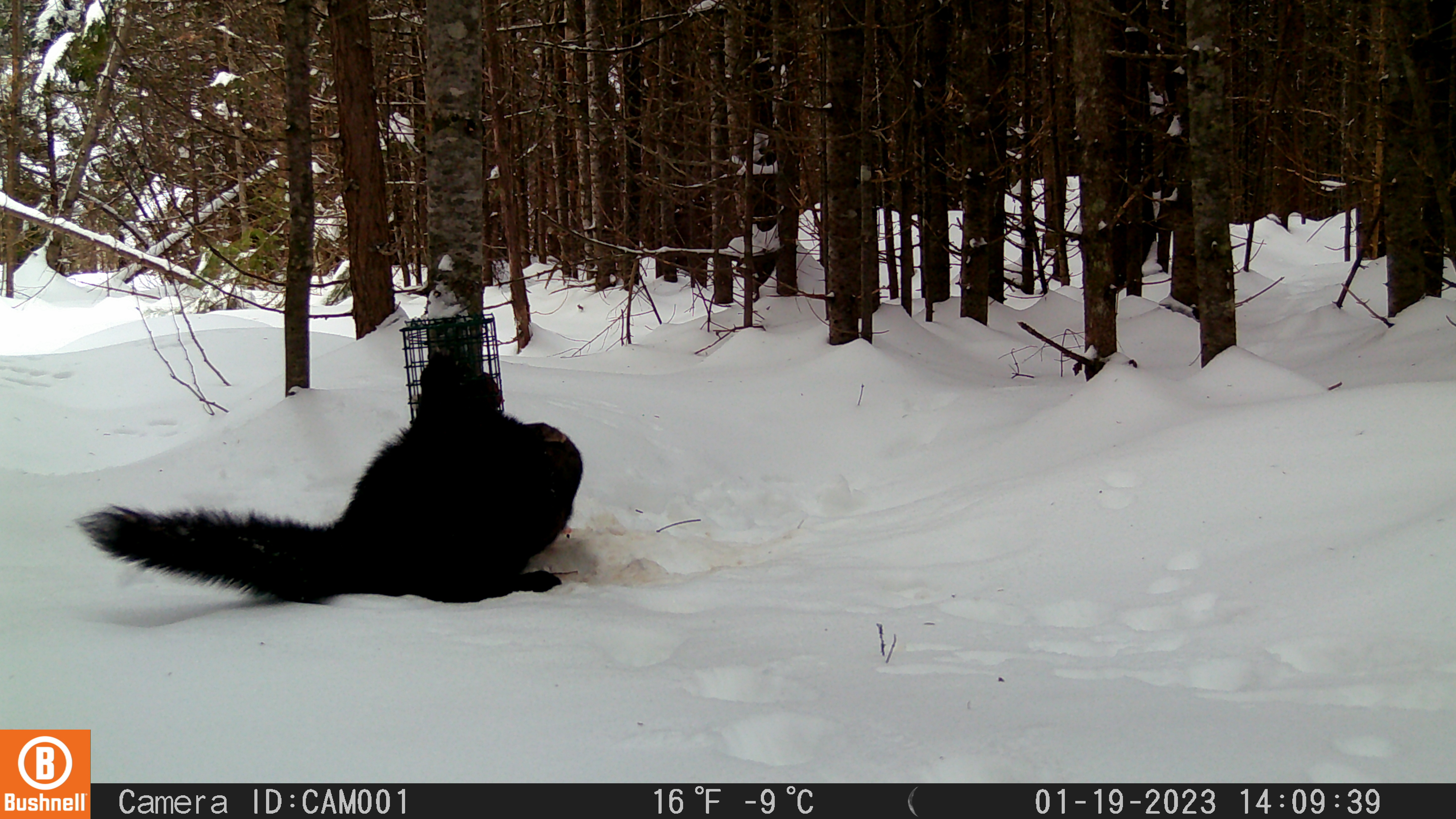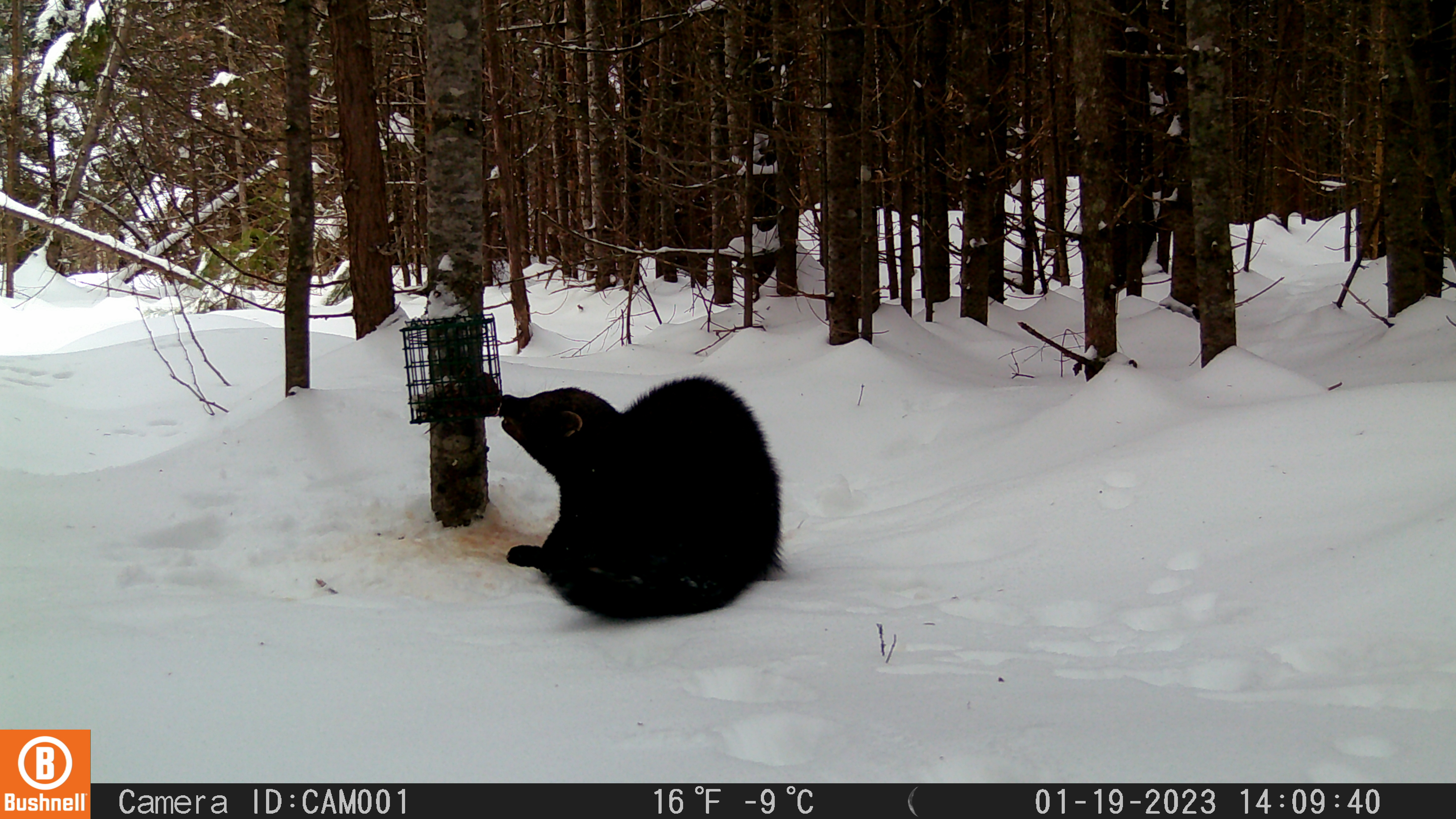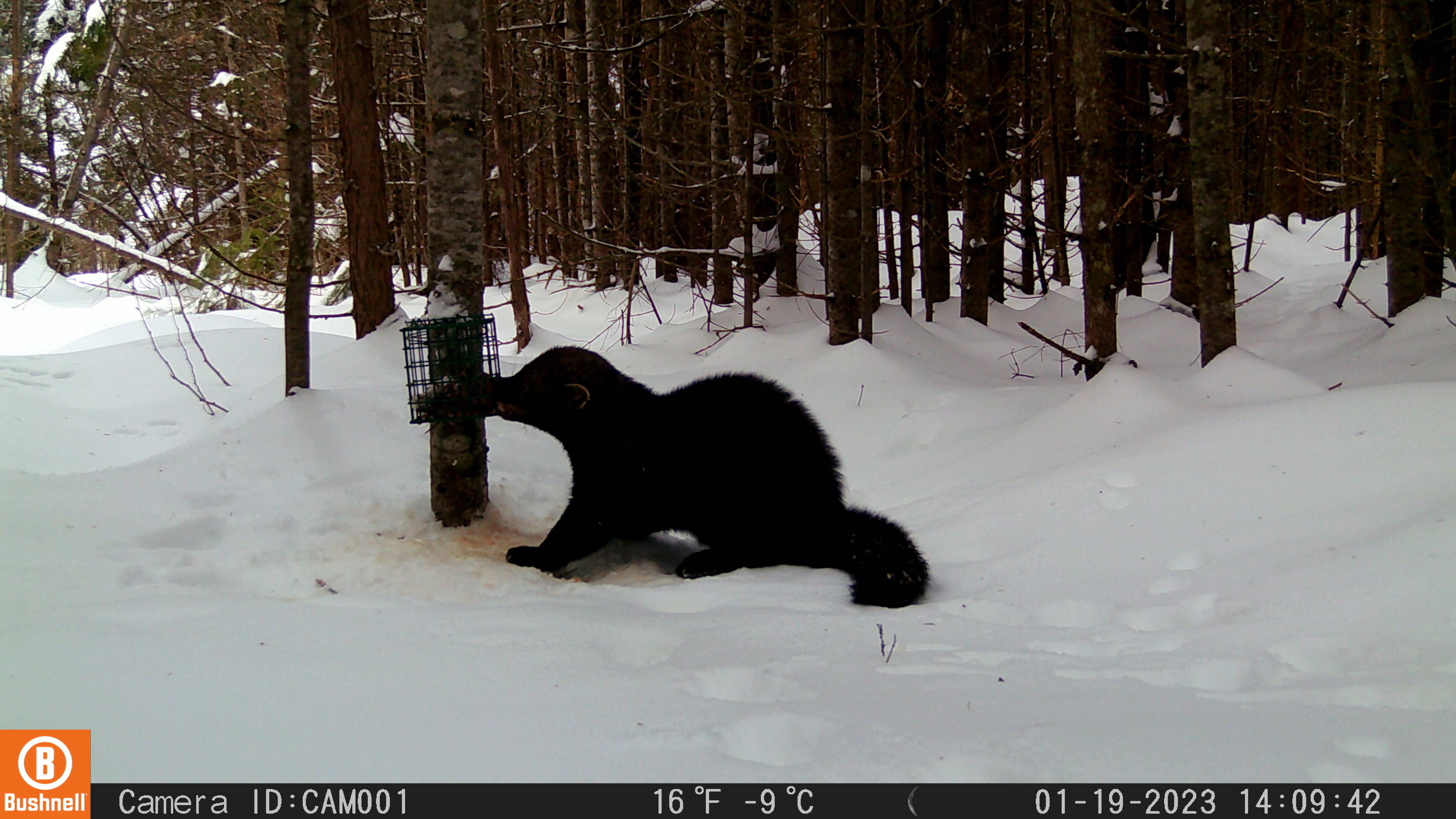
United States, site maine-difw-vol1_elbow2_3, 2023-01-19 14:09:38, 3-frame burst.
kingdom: Animalia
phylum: Chordata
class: Mammalia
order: Carnivora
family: Mustelidae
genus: Pekania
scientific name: Pekania pennanti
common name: fisher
Fisher (Pekania pennanti).